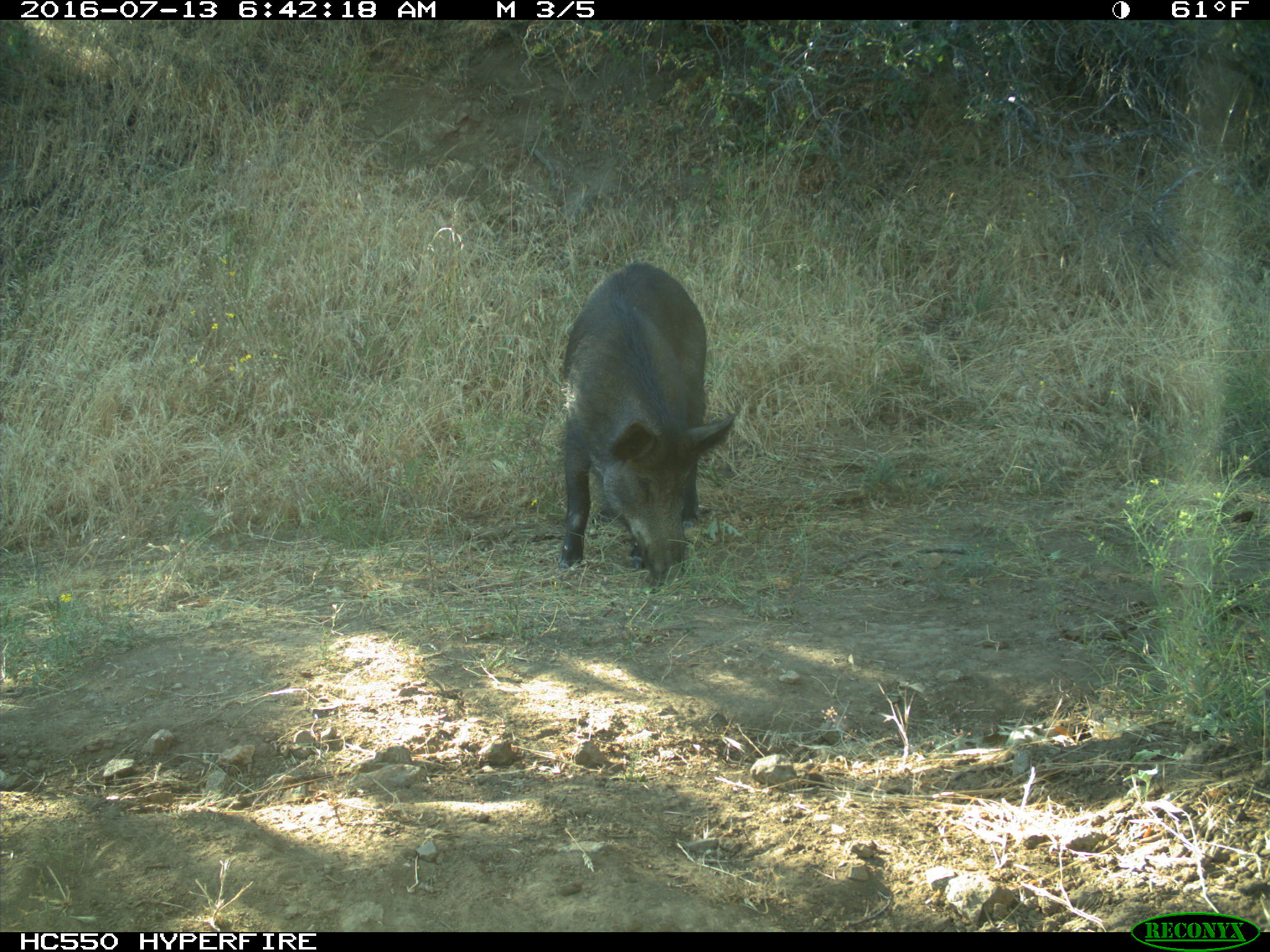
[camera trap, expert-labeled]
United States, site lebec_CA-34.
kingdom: Animalia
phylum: Chordata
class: Mammalia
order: Artiodactyla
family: Suidae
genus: Sus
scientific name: Sus scrofa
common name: wild boar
Sus scrofa (wild boar).